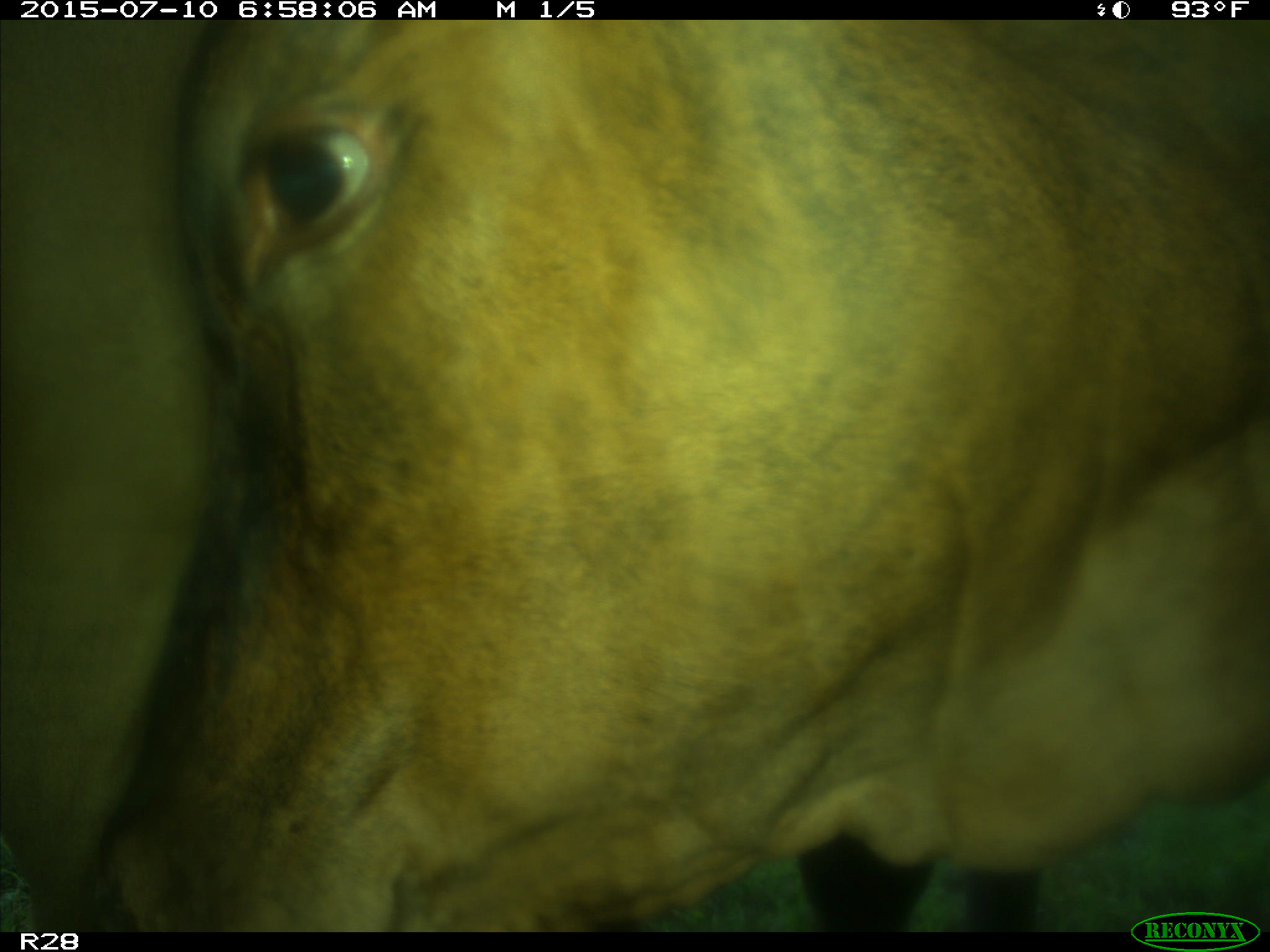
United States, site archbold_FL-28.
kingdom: Animalia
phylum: Chordata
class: Mammalia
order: Artiodactyla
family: Bovidae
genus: Bos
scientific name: Bos taurus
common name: domestic cow